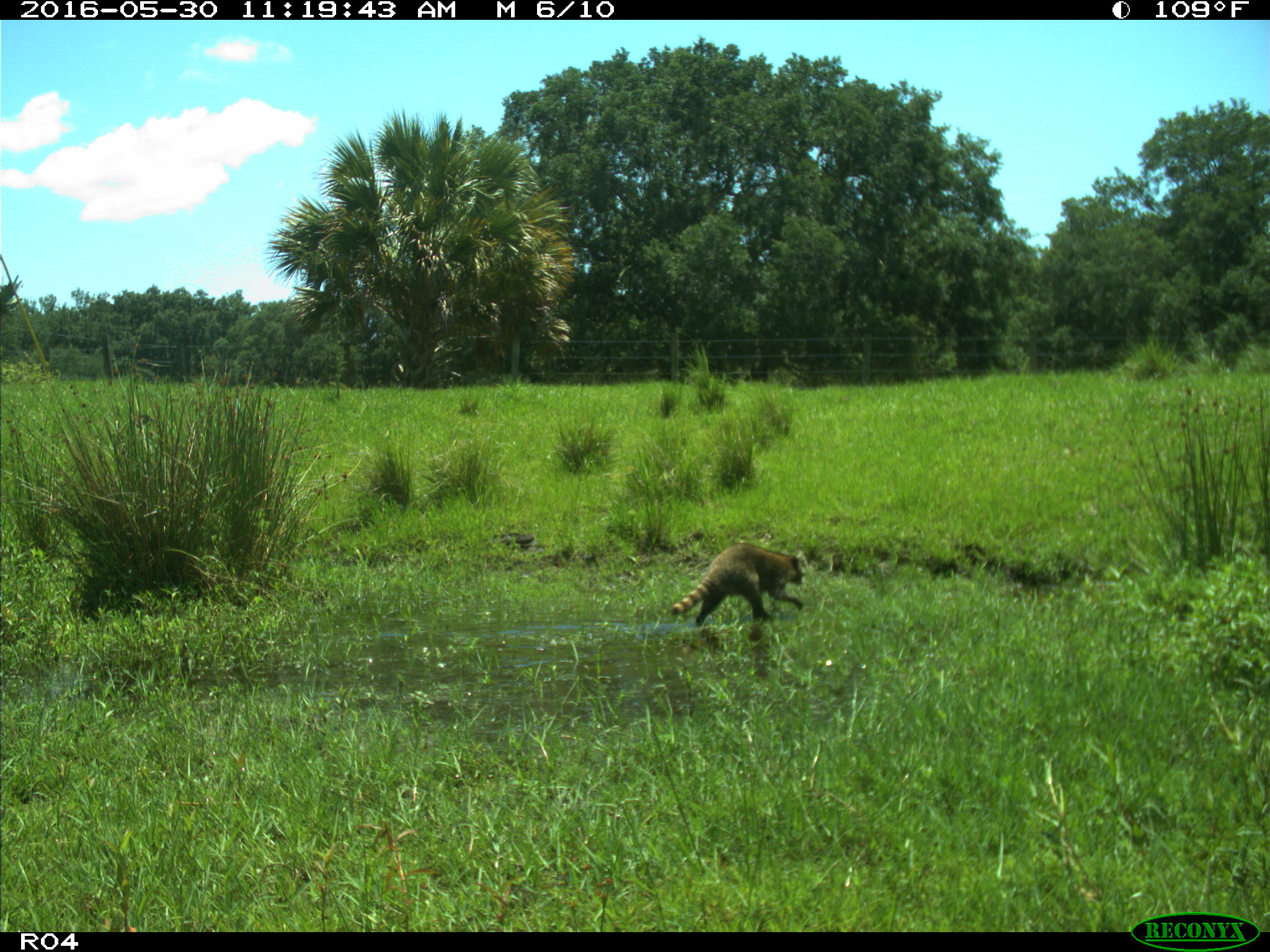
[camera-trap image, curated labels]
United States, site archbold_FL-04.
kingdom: Animalia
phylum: Chordata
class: Mammalia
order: Carnivora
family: Procyonidae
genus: Procyon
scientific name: Procyon lotor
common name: common raccoon